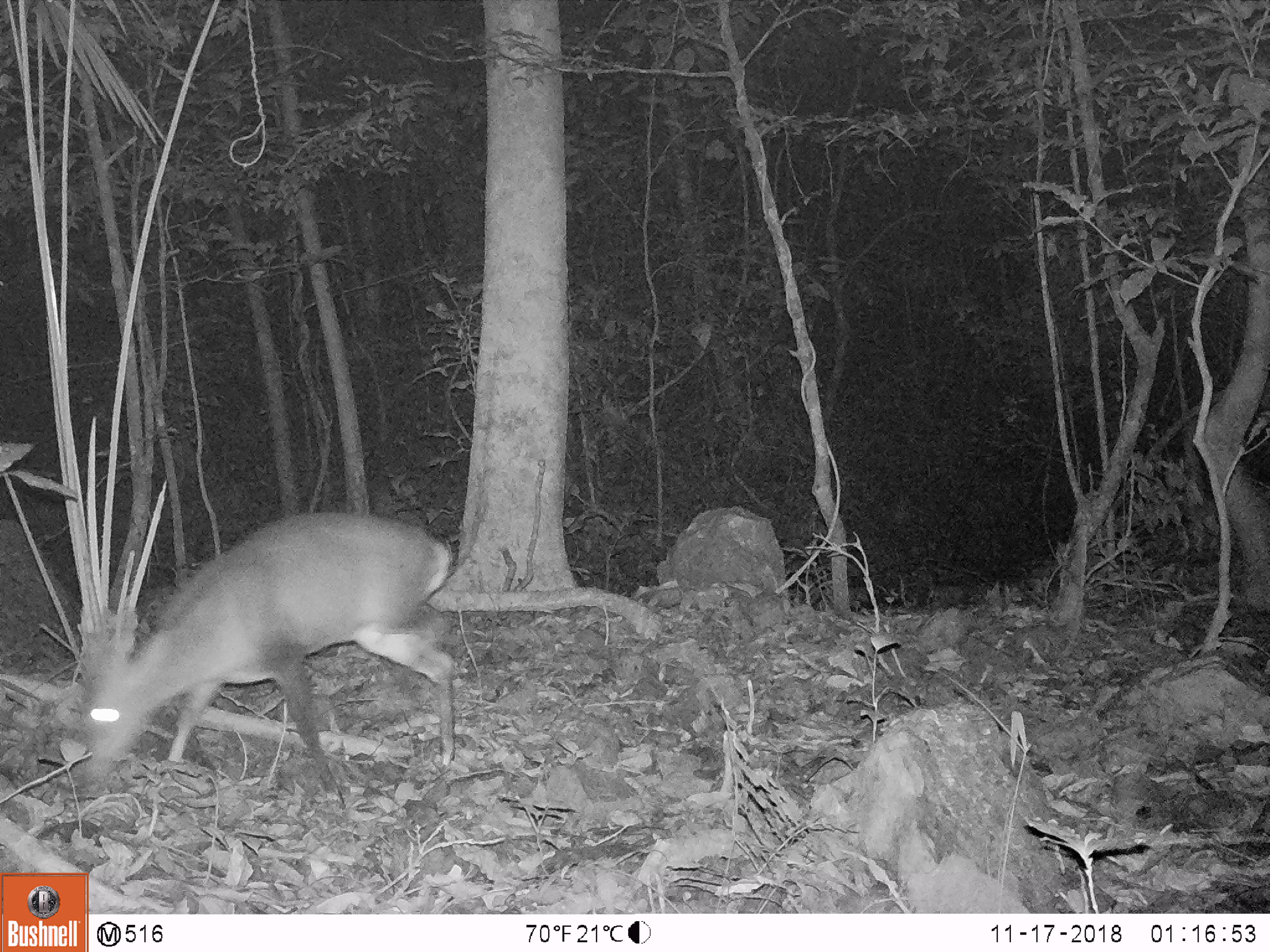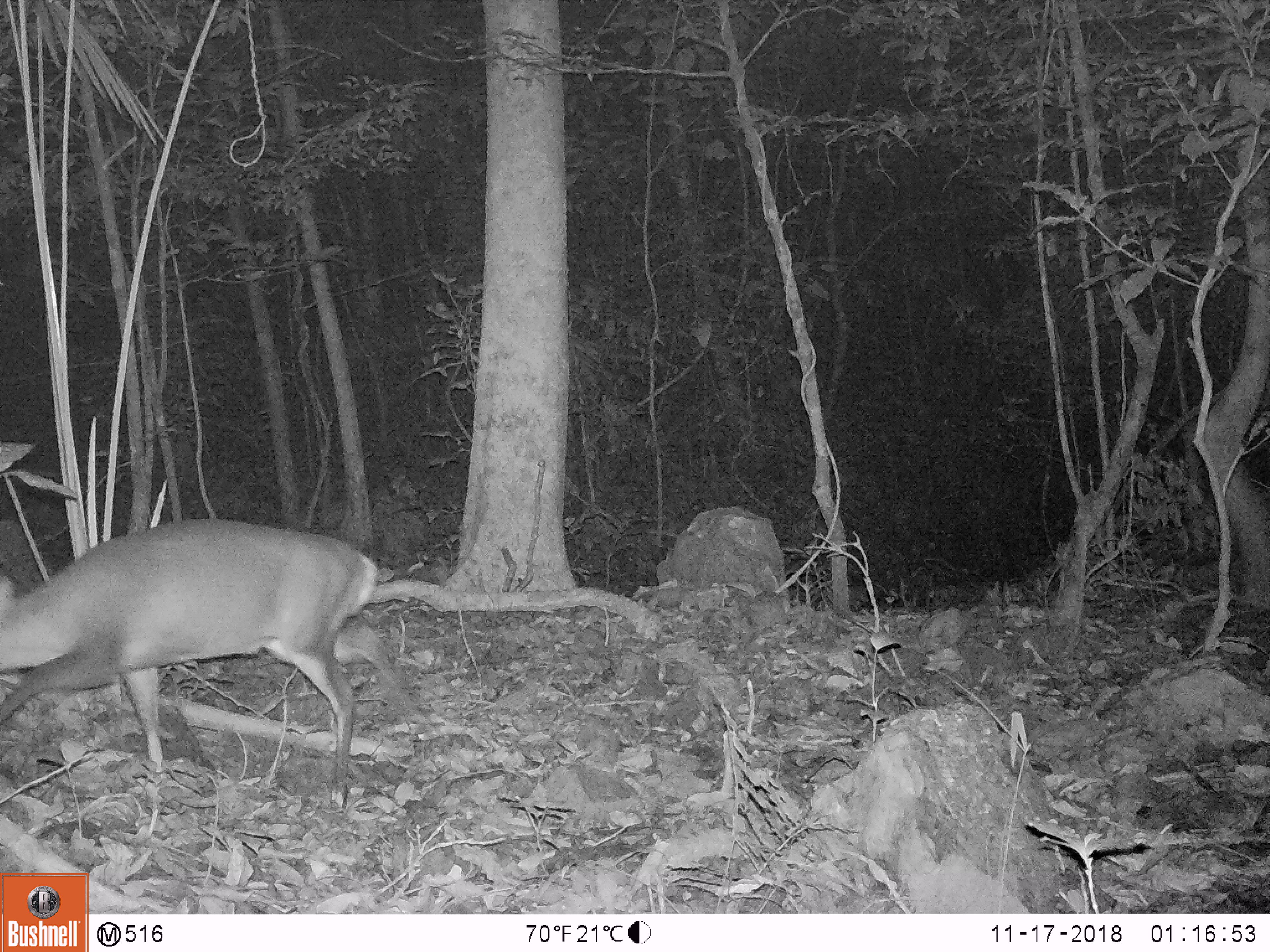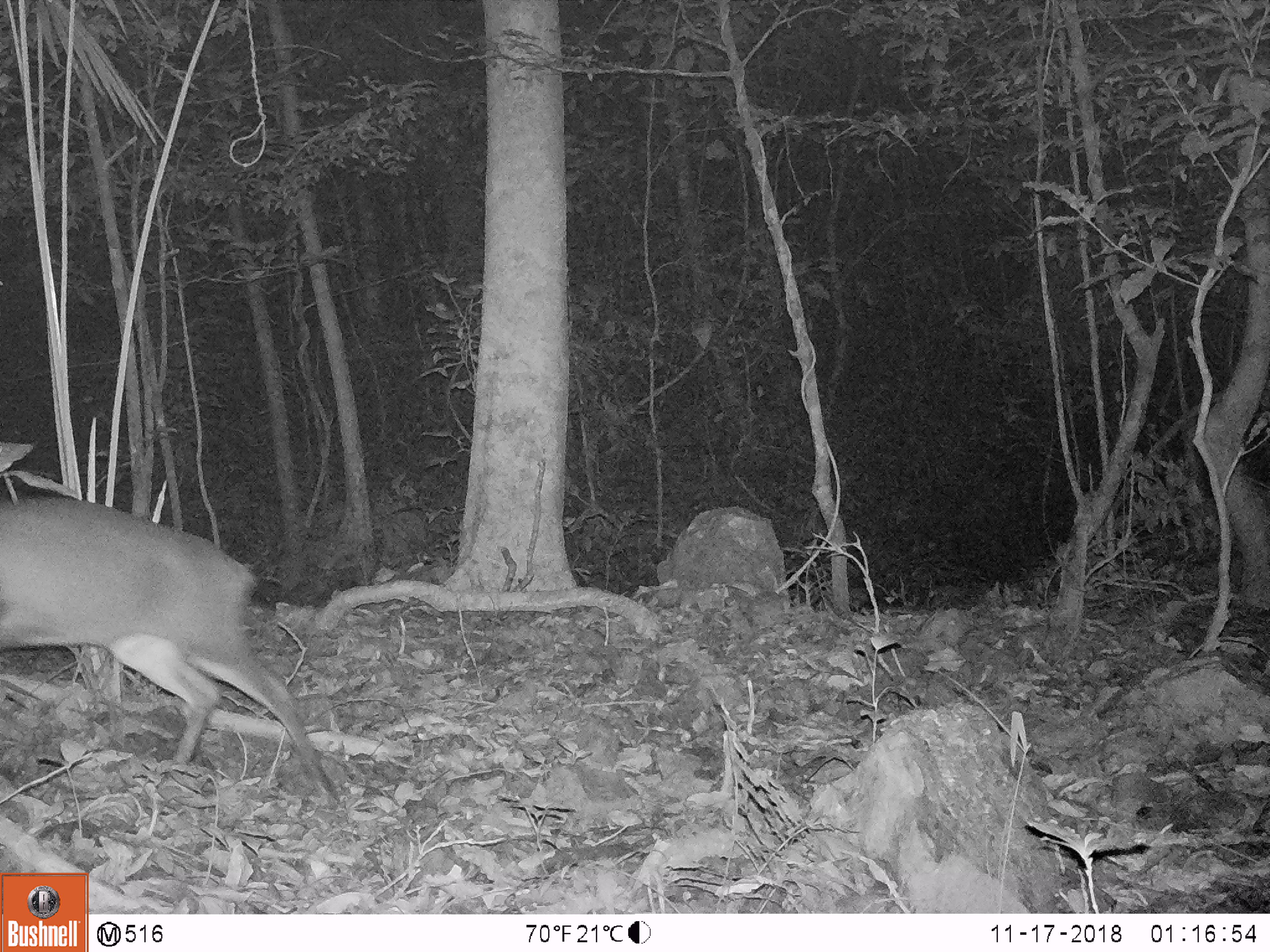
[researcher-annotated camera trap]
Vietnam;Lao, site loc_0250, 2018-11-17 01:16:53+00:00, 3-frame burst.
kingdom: Animalia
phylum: Chordata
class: Mammalia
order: Artiodactyla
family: Cervidae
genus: Muntiacus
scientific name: Muntiacus vuquangensis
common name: large-antlered muntjac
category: large antlered muntjac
Large antlered muntjac (large-antlered muntjac) (Muntiacus vuquangensis). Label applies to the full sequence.